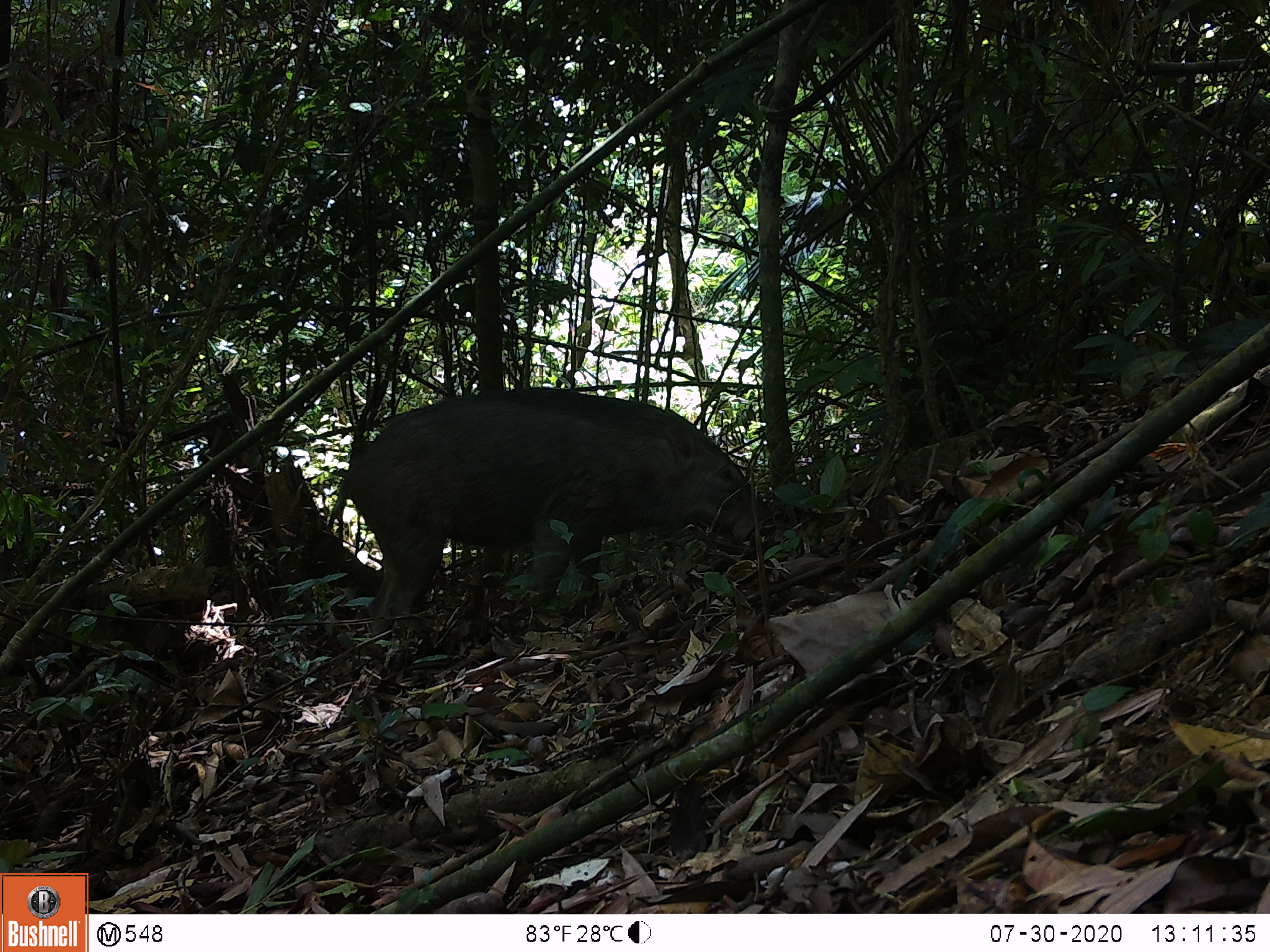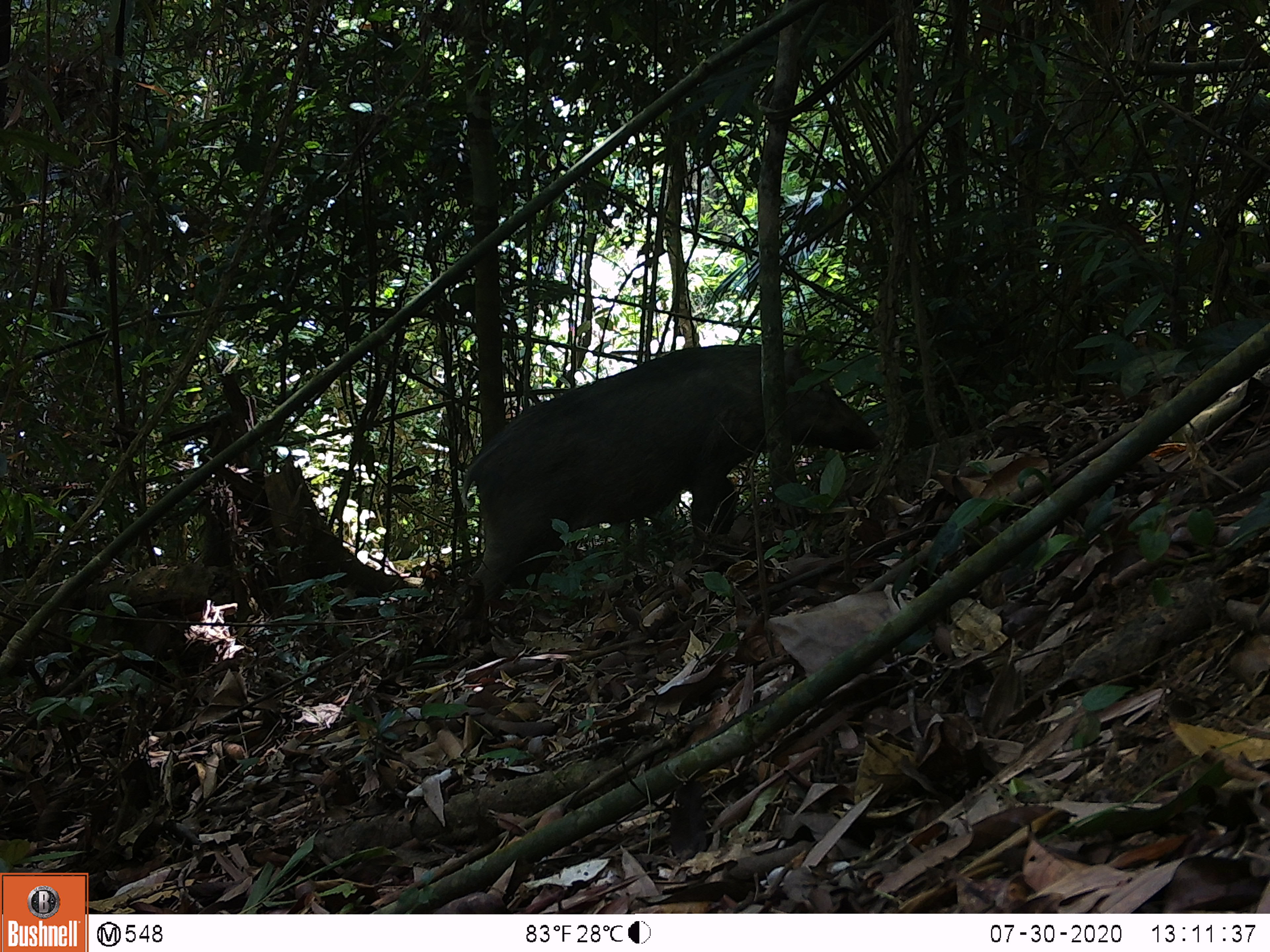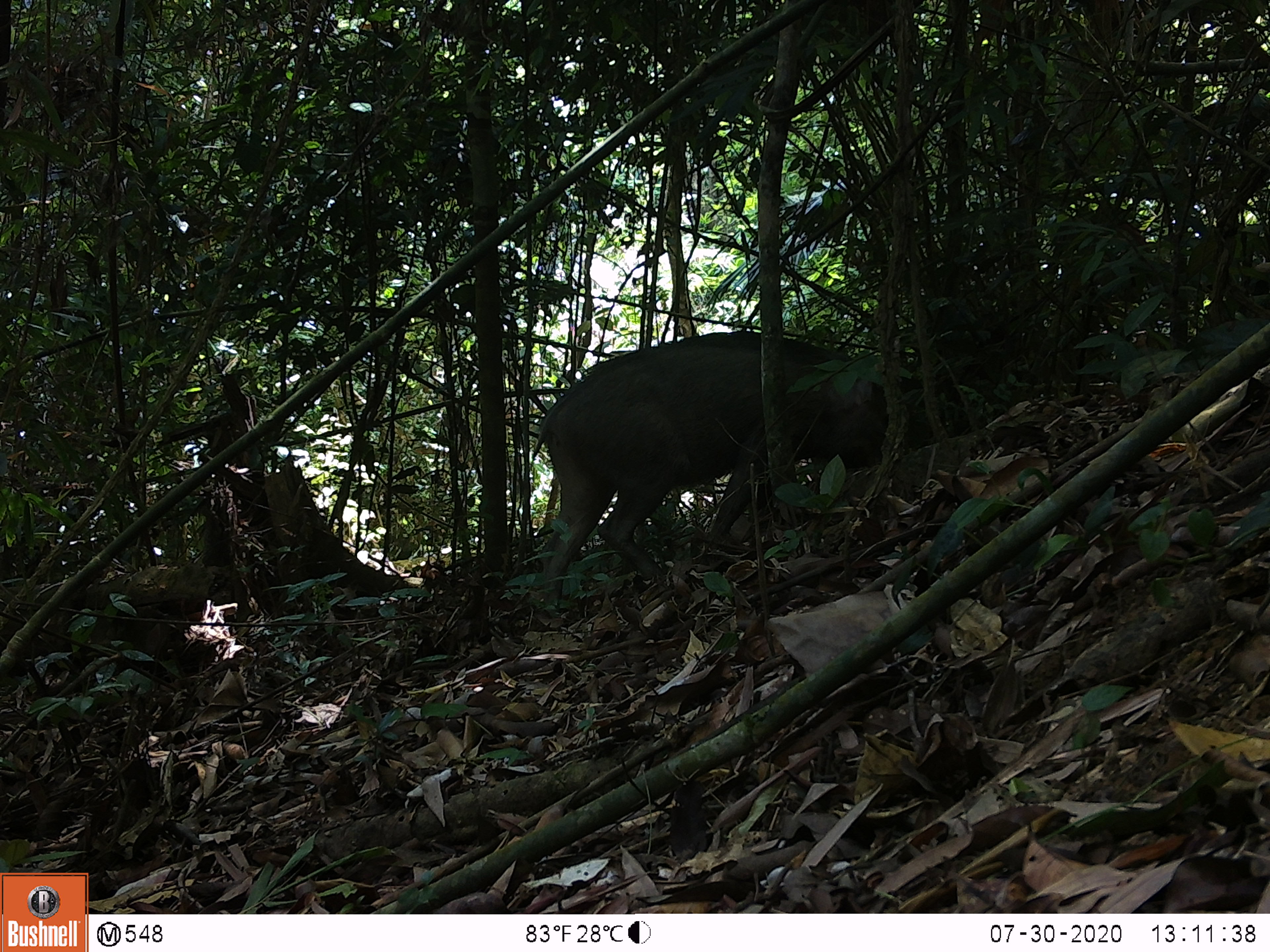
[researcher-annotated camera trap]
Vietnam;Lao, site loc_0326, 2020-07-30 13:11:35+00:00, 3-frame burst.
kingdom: Animalia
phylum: Chordata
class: Mammalia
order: Artiodactyla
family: Suidae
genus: Sus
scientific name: Sus scrofa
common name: eurasian wild pig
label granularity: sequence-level